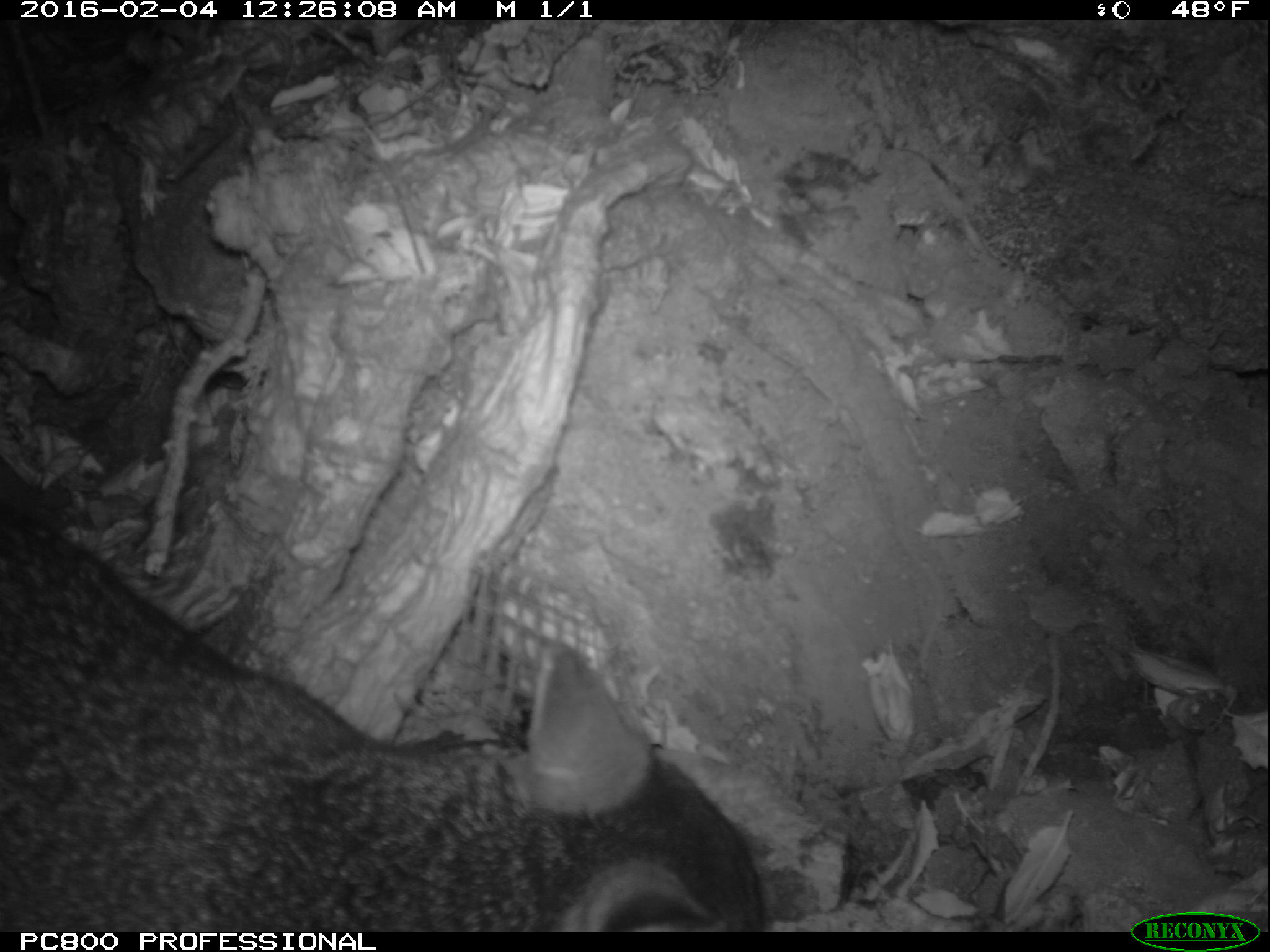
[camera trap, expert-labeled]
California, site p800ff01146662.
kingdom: Animalia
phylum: Chordata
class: Mammalia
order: Carnivora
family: Canidae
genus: Urocyon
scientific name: Urocyon littoralis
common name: island fox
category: fox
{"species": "fox (island fox) (Urocyon littoralis)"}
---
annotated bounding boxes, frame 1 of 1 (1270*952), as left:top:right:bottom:
fox: 0:501:765:932